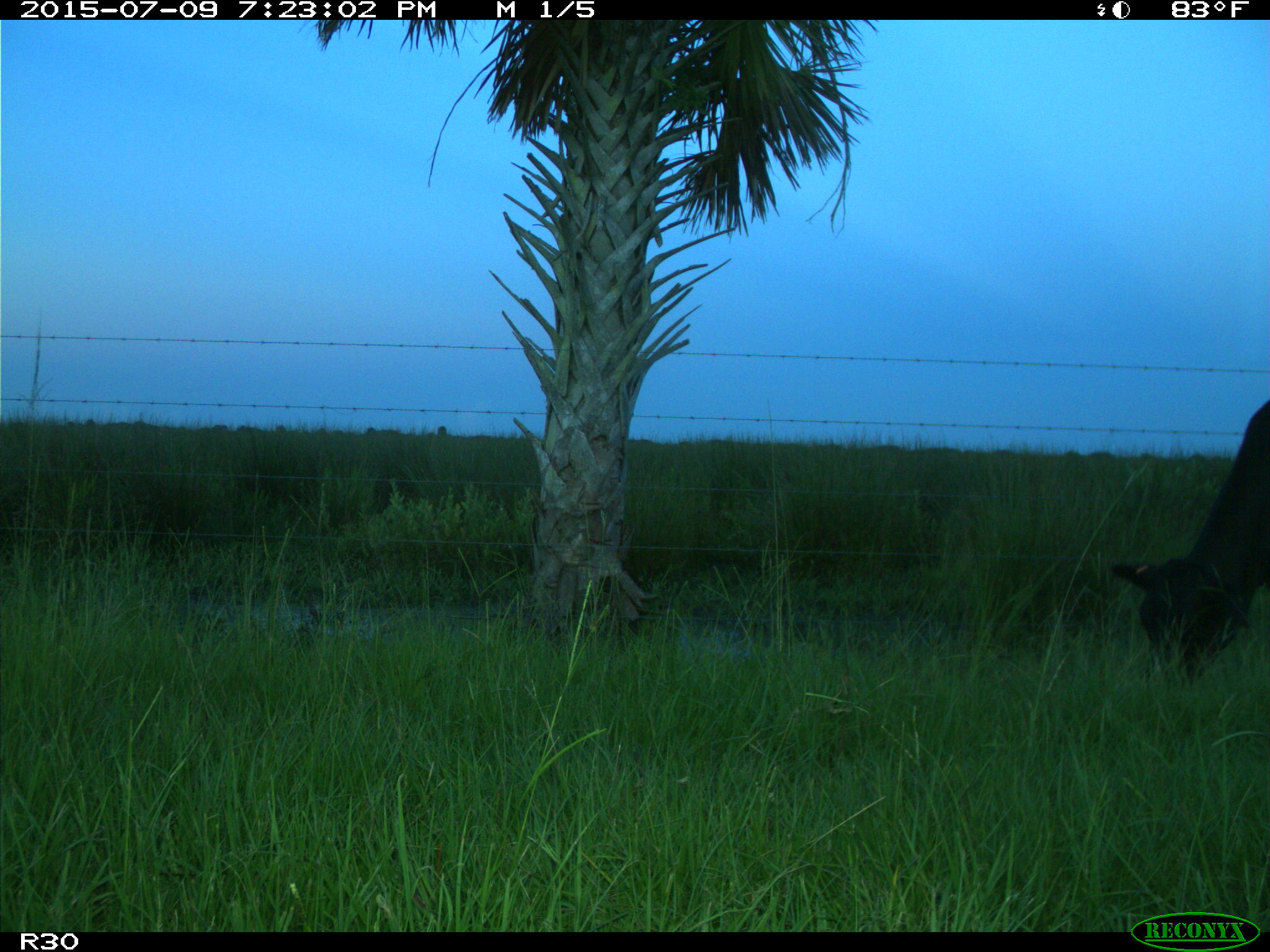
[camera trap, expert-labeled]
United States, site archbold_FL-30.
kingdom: Animalia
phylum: Chordata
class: Mammalia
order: Artiodactyla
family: Bovidae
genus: Bos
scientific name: Bos taurus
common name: domestic cow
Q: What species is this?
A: Bos taurus (domestic cow).